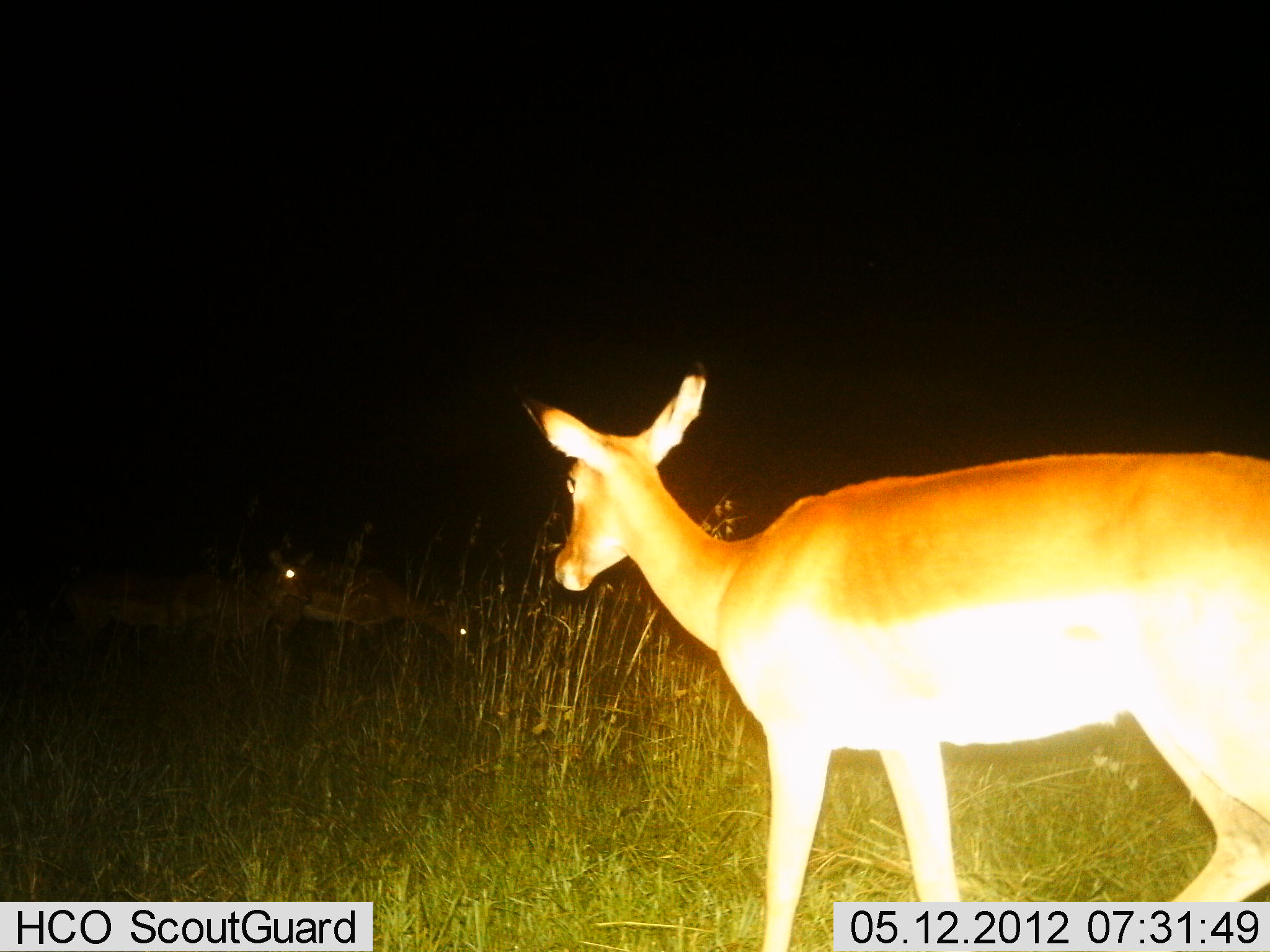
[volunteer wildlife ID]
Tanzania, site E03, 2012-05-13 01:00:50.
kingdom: Animalia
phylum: Chordata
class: Mammalia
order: Artiodactyla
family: Bovidae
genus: Aepyceros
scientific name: Aepyceros melampus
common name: impala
Impala (Aepyceros melampus), count 3. Behavior (volunteer vote fractions): standing 70%, resting 0%, moving 40%, interacting 0%. Young present (vote fraction): 0%. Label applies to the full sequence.